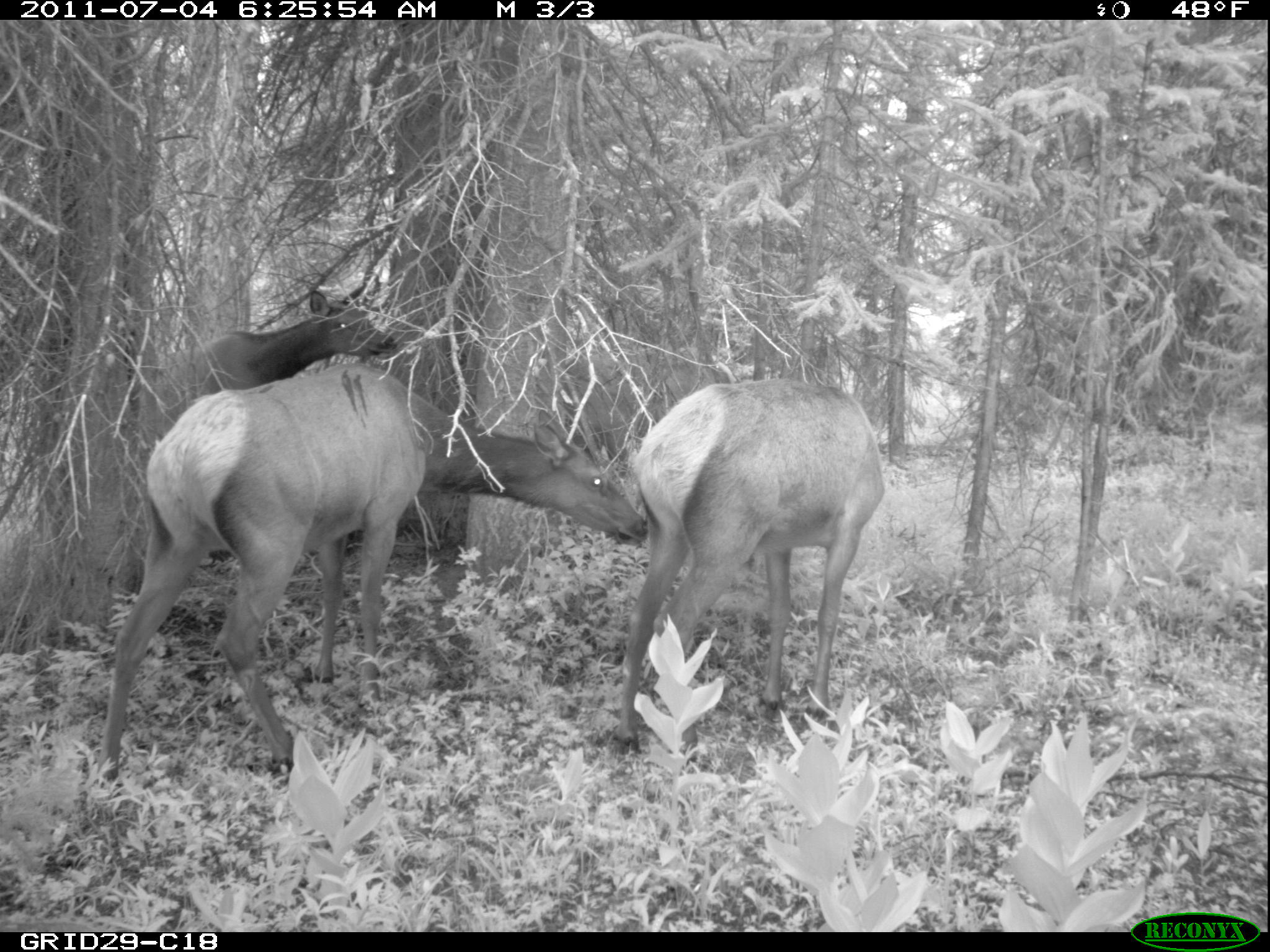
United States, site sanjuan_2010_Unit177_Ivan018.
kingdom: Animalia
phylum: Chordata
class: Mammalia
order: Artiodactyla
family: Cervidae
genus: Cervus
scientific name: Cervus elaphus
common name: red deer